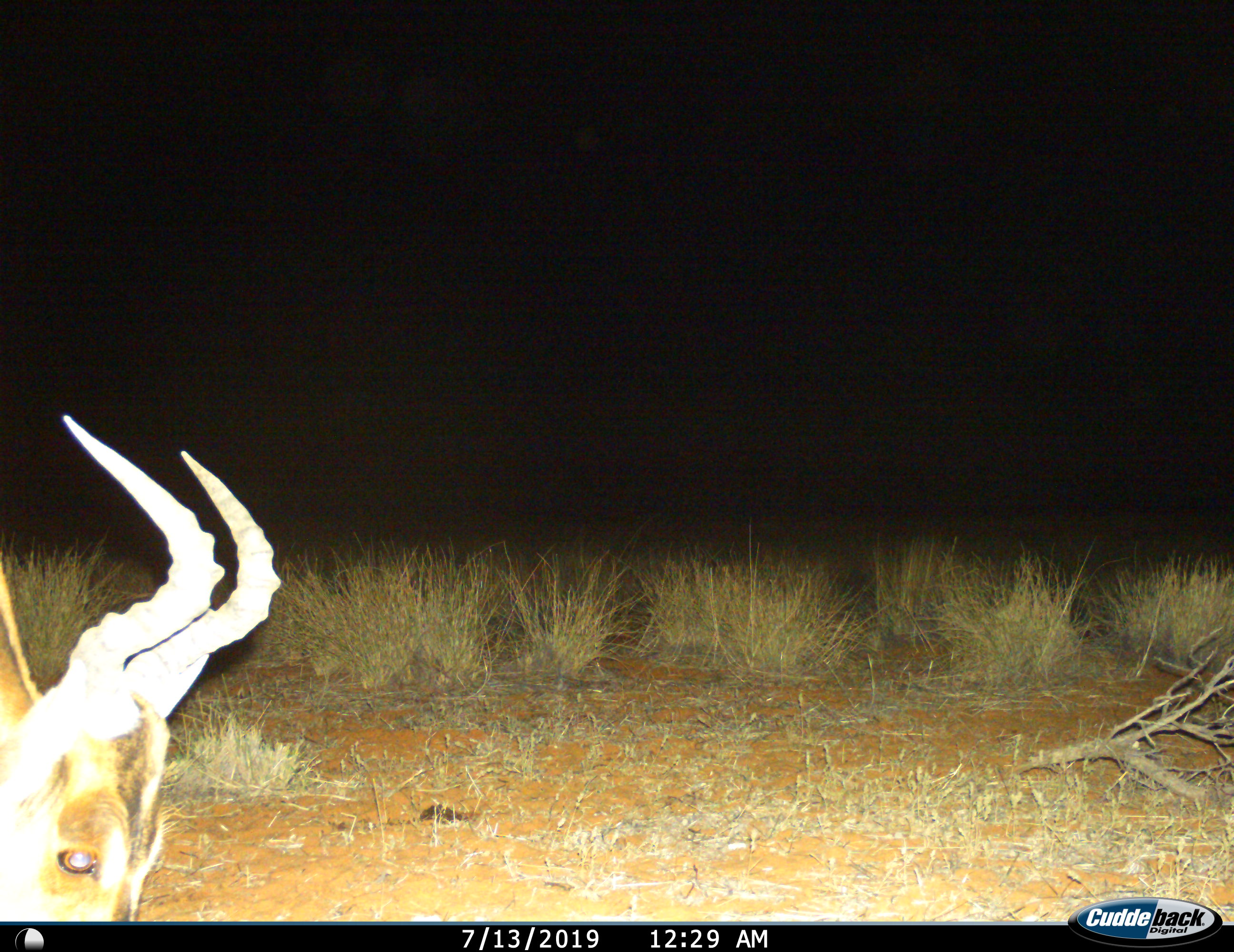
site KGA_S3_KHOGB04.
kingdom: Animalia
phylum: Chordata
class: Mammalia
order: Artiodactyla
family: Bovidae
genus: Alcelaphus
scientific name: Alcelaphus buselaphus caama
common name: red hartebeest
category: hartebeestred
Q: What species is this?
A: Hartebeestred (red hartebeest) (Alcelaphus buselaphus caama).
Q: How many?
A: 1.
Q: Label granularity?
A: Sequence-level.